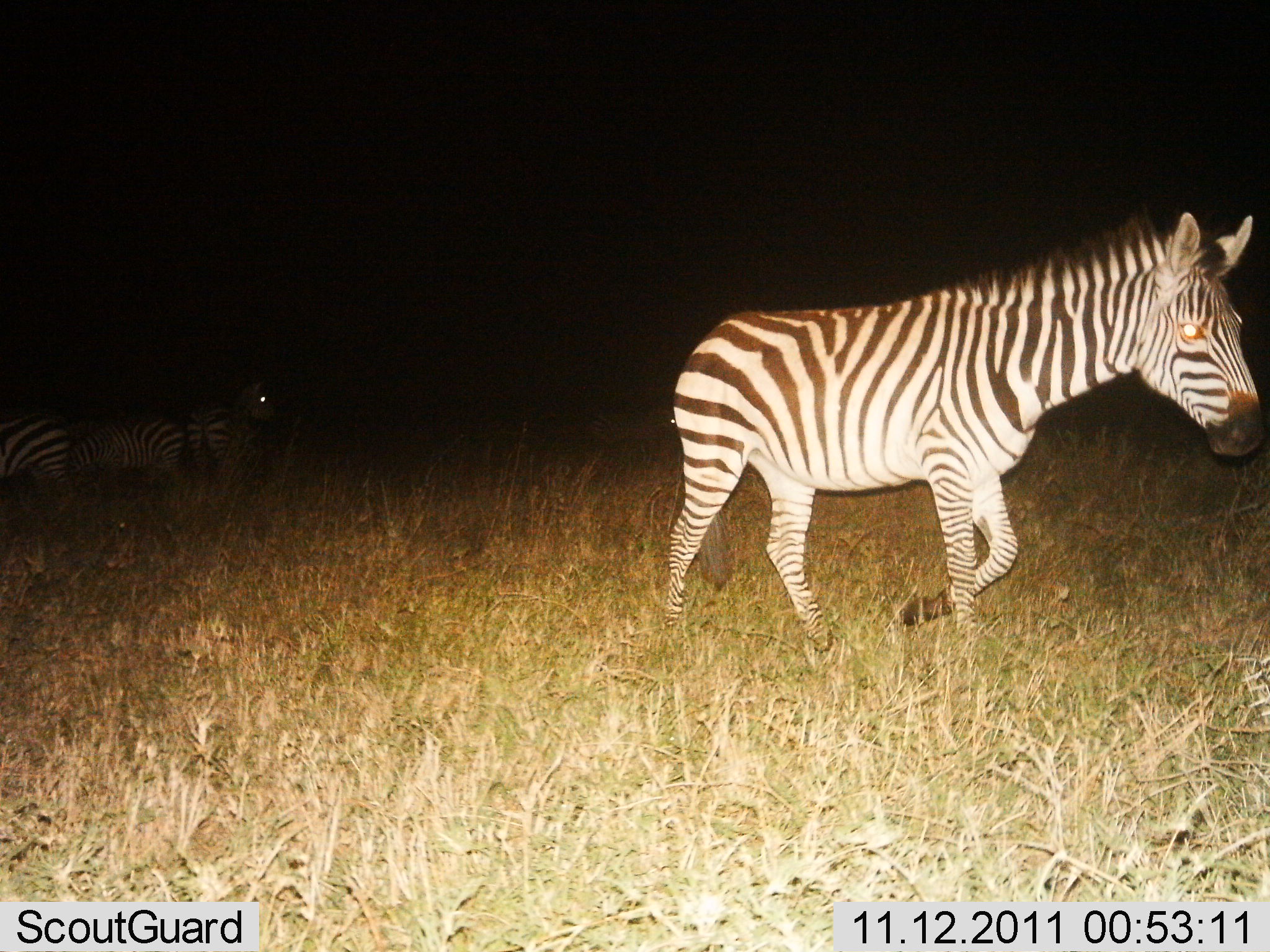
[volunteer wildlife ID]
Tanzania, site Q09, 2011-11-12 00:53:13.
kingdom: Animalia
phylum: Chordata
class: Mammalia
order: Perissodactyla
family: Equidae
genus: Equus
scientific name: Equus quagga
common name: plains zebra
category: zebra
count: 4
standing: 50%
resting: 0%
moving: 90%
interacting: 0%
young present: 0%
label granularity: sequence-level